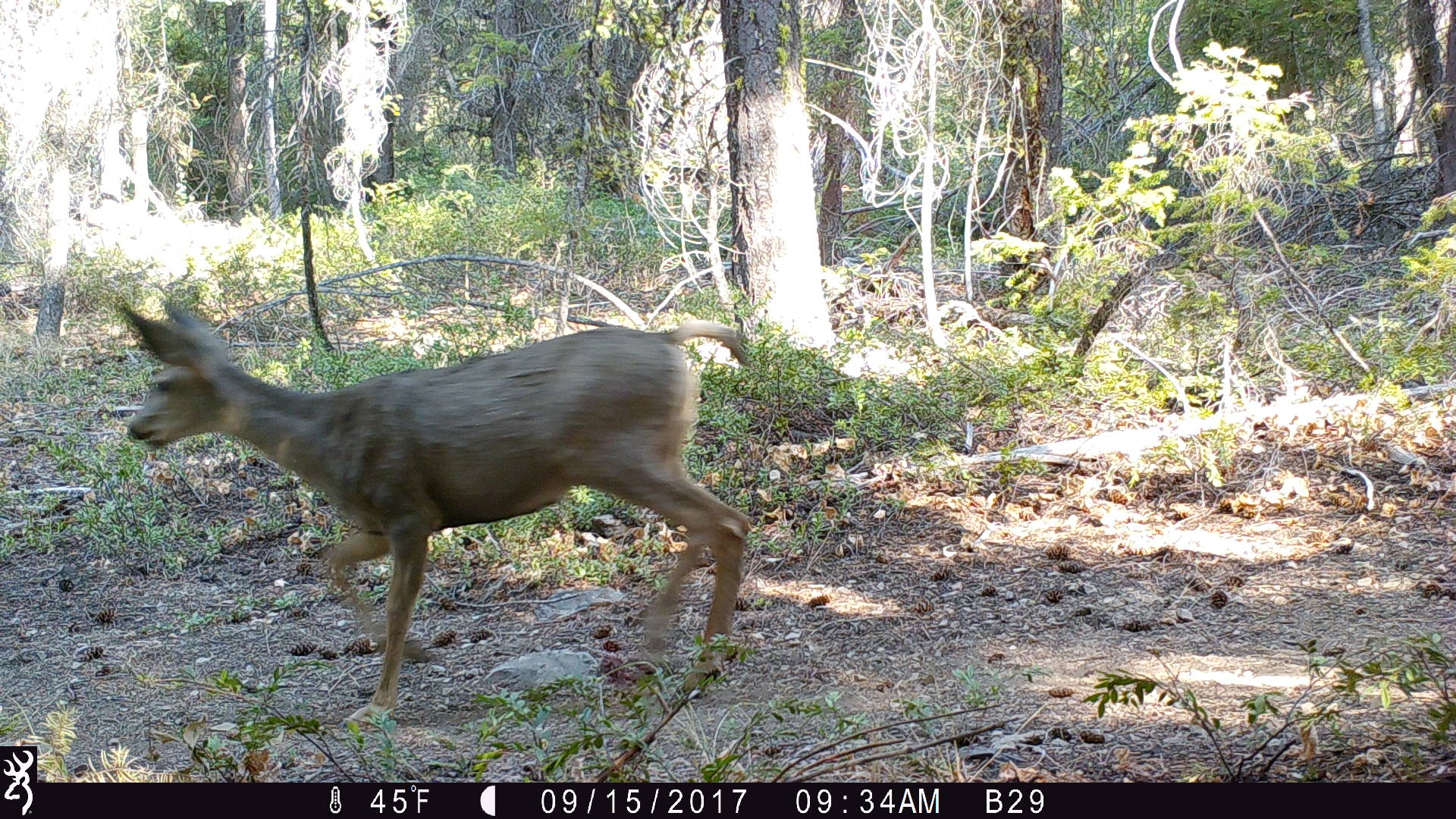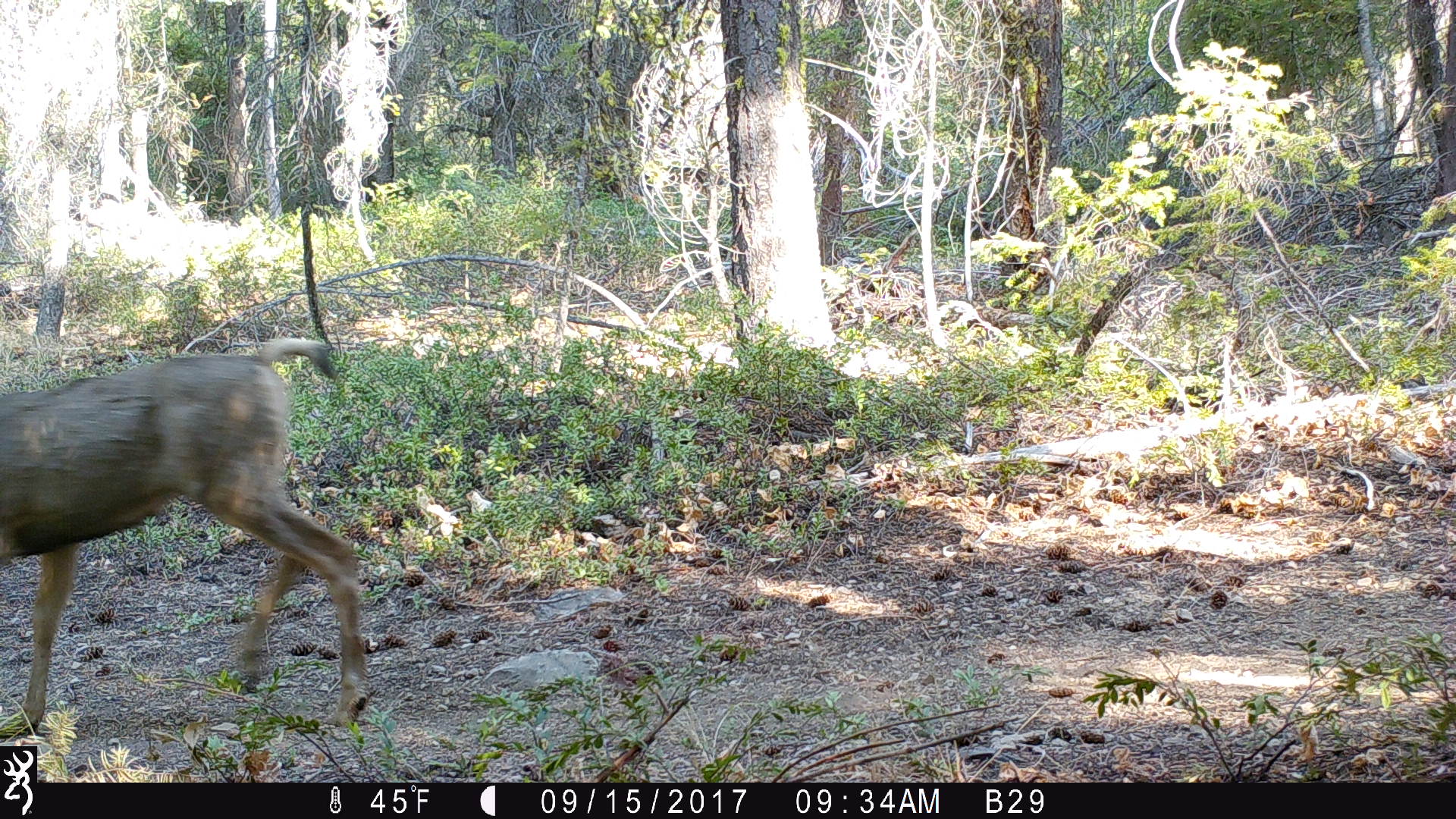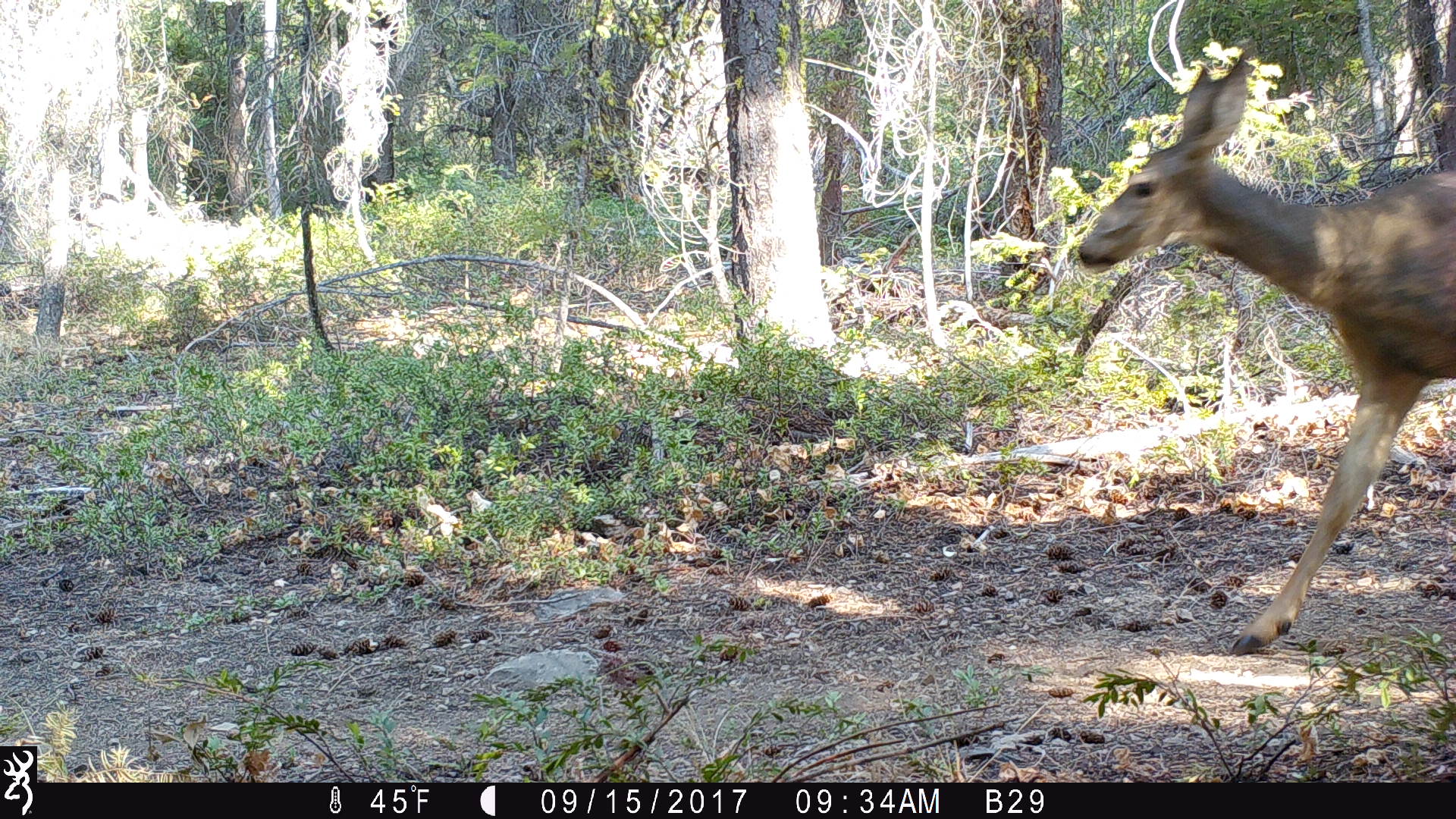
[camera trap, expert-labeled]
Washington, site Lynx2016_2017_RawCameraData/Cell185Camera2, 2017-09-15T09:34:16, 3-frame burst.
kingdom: Animalia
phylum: Chordata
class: Mammalia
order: Artiodactyla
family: Cervidae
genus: Odocoileus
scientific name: Odocoileus hemionus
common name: mule deer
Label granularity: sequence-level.